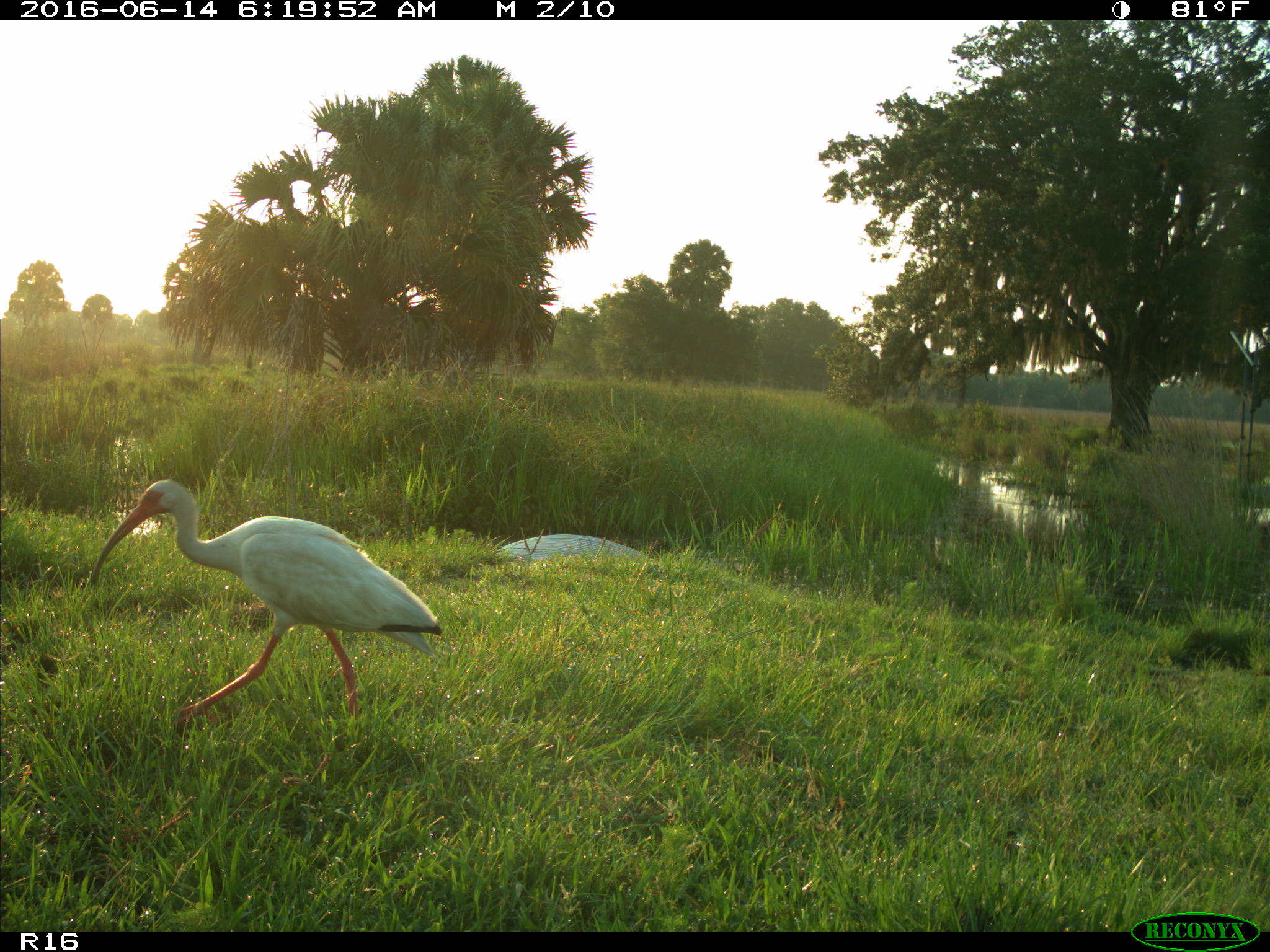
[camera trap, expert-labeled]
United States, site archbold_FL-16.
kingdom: Animalia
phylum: Chordata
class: Aves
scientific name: Aves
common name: birds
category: unidentified bird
Unidentified bird (birds) (Aves).